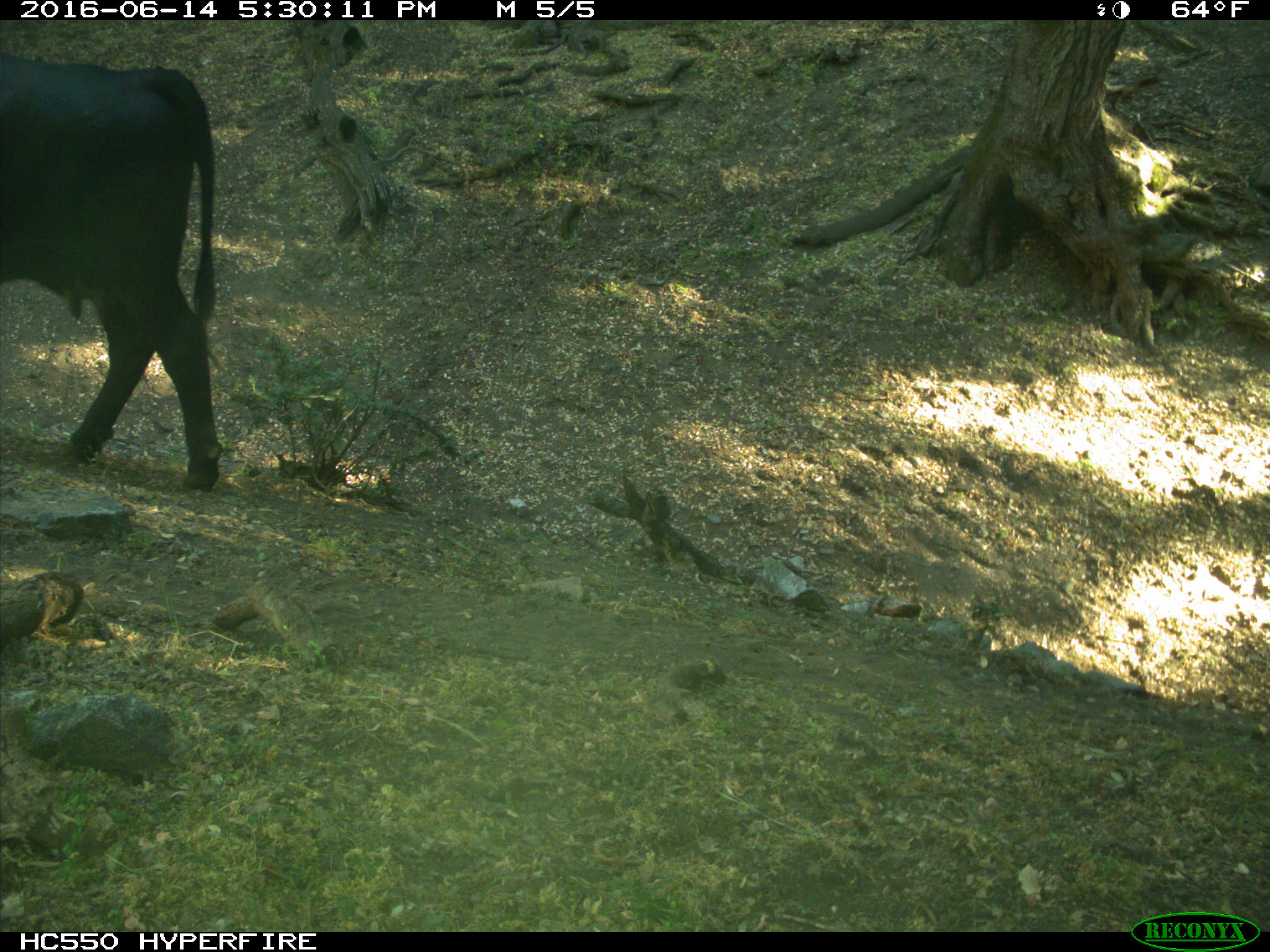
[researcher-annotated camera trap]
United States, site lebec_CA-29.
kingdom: Animalia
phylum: Chordata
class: Mammalia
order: Artiodactyla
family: Bovidae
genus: Bos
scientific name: Bos taurus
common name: domestic cow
Bos taurus (domestic cow).